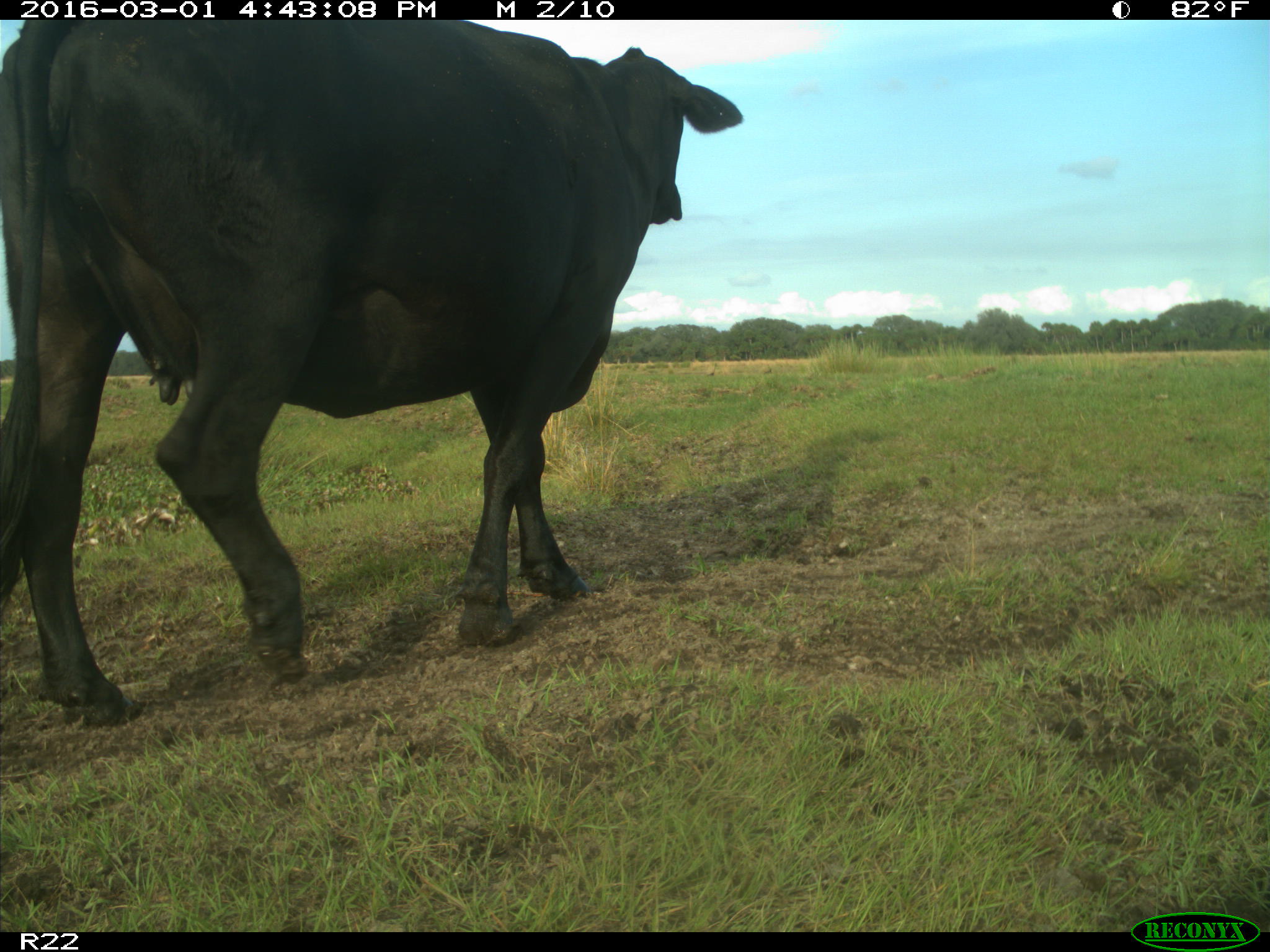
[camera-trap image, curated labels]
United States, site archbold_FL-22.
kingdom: Animalia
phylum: Chordata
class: Mammalia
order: Artiodactyla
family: Bovidae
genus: Bos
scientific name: Bos taurus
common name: domestic cow